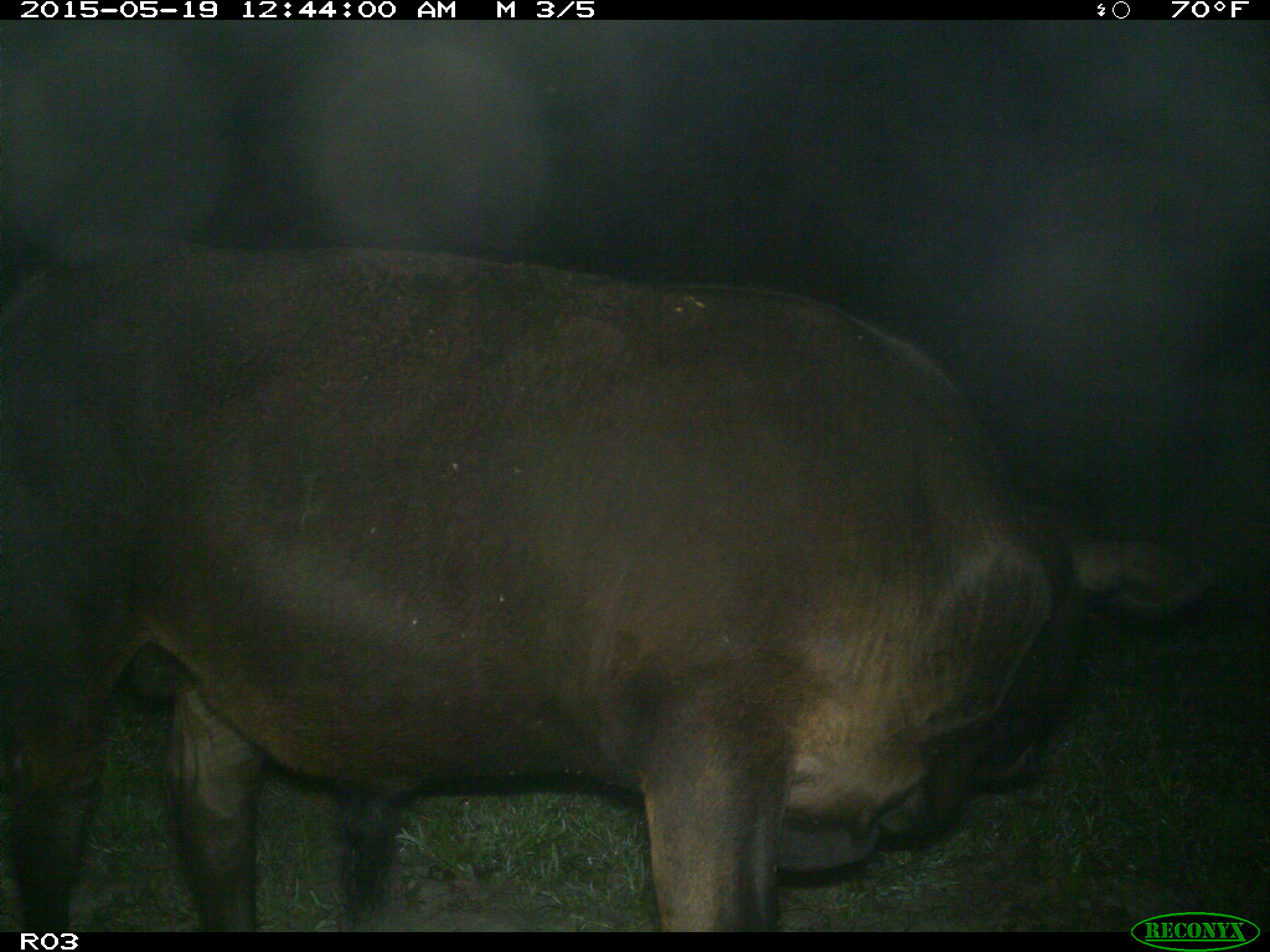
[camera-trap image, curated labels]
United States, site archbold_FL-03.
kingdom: Animalia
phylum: Chordata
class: Mammalia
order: Artiodactyla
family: Bovidae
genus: Bos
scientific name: Bos taurus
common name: domestic cow